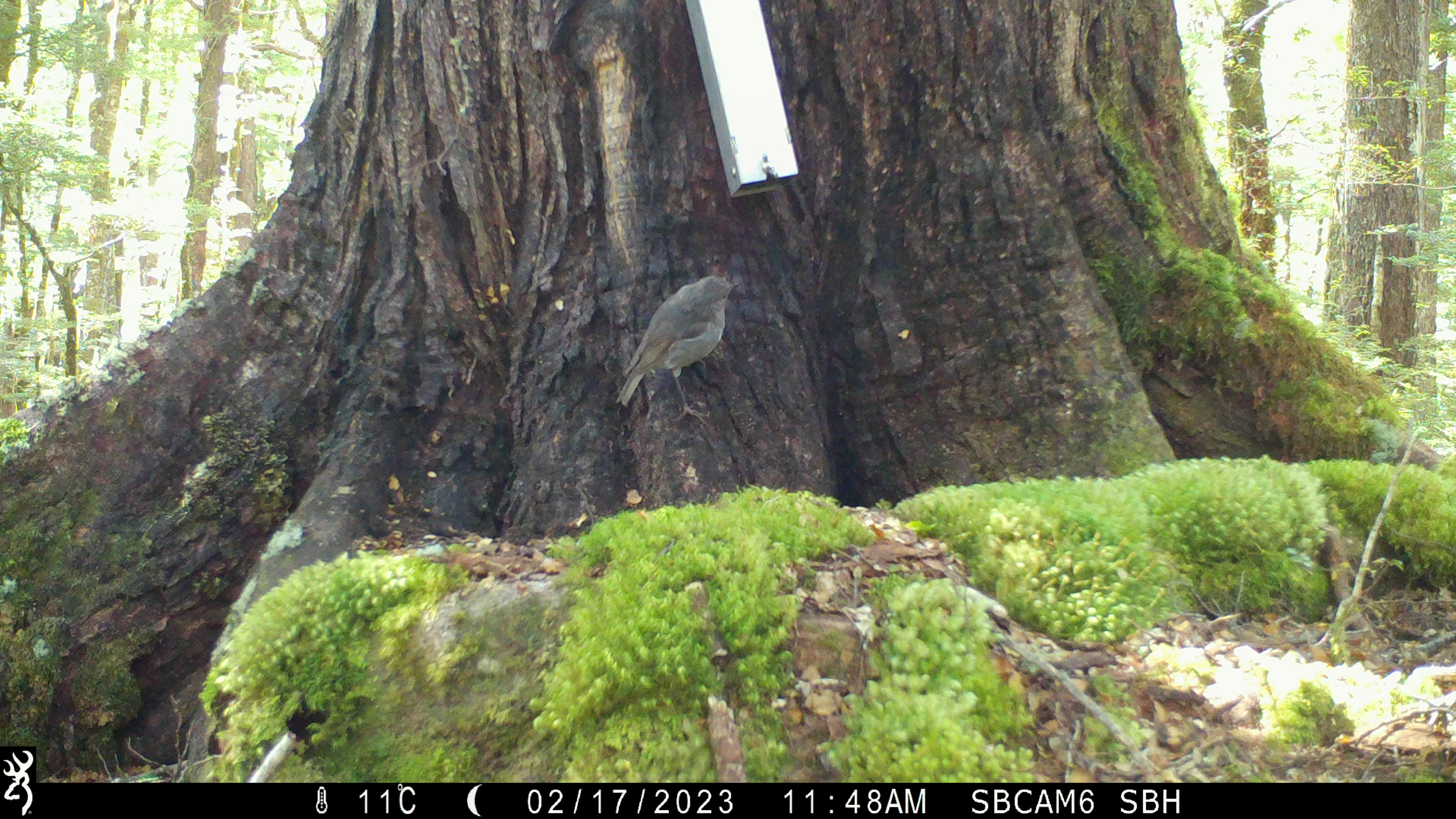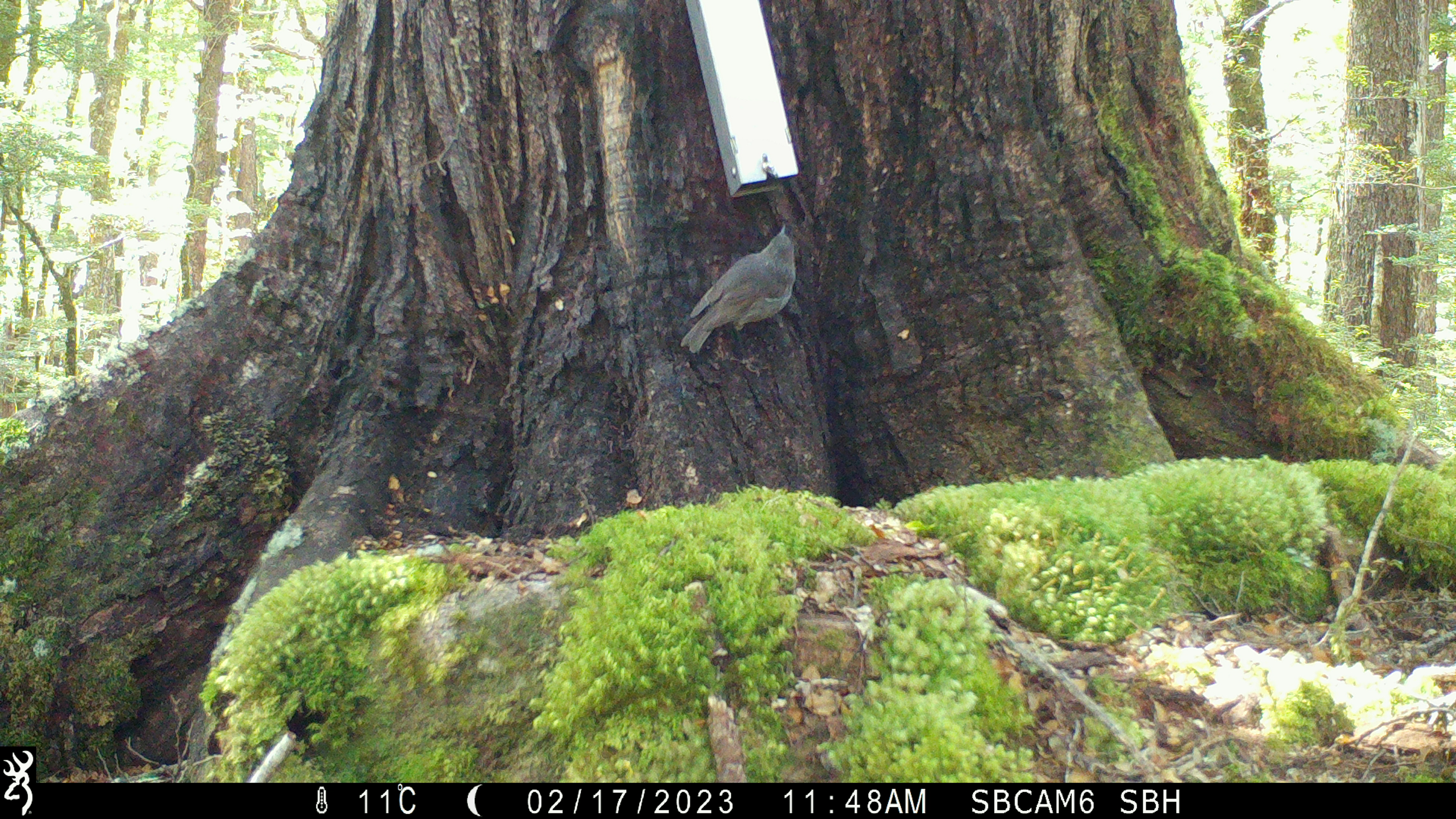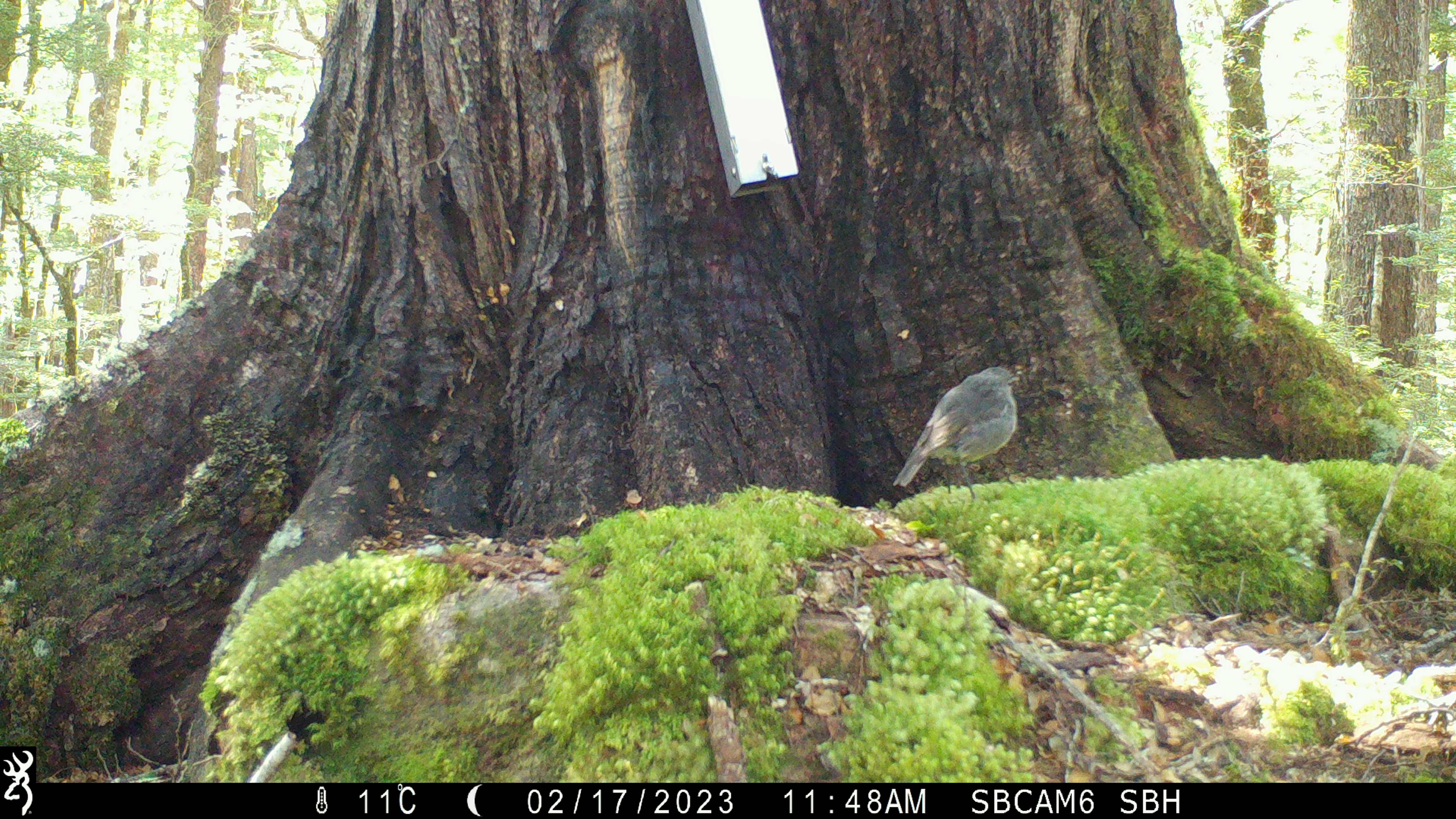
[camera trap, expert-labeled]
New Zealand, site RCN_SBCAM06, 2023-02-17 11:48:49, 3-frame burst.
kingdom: Animalia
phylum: Chordata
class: Aves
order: Passeriformes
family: Petroicidae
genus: Petroica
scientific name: Petroica australis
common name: new zealand robin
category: robin